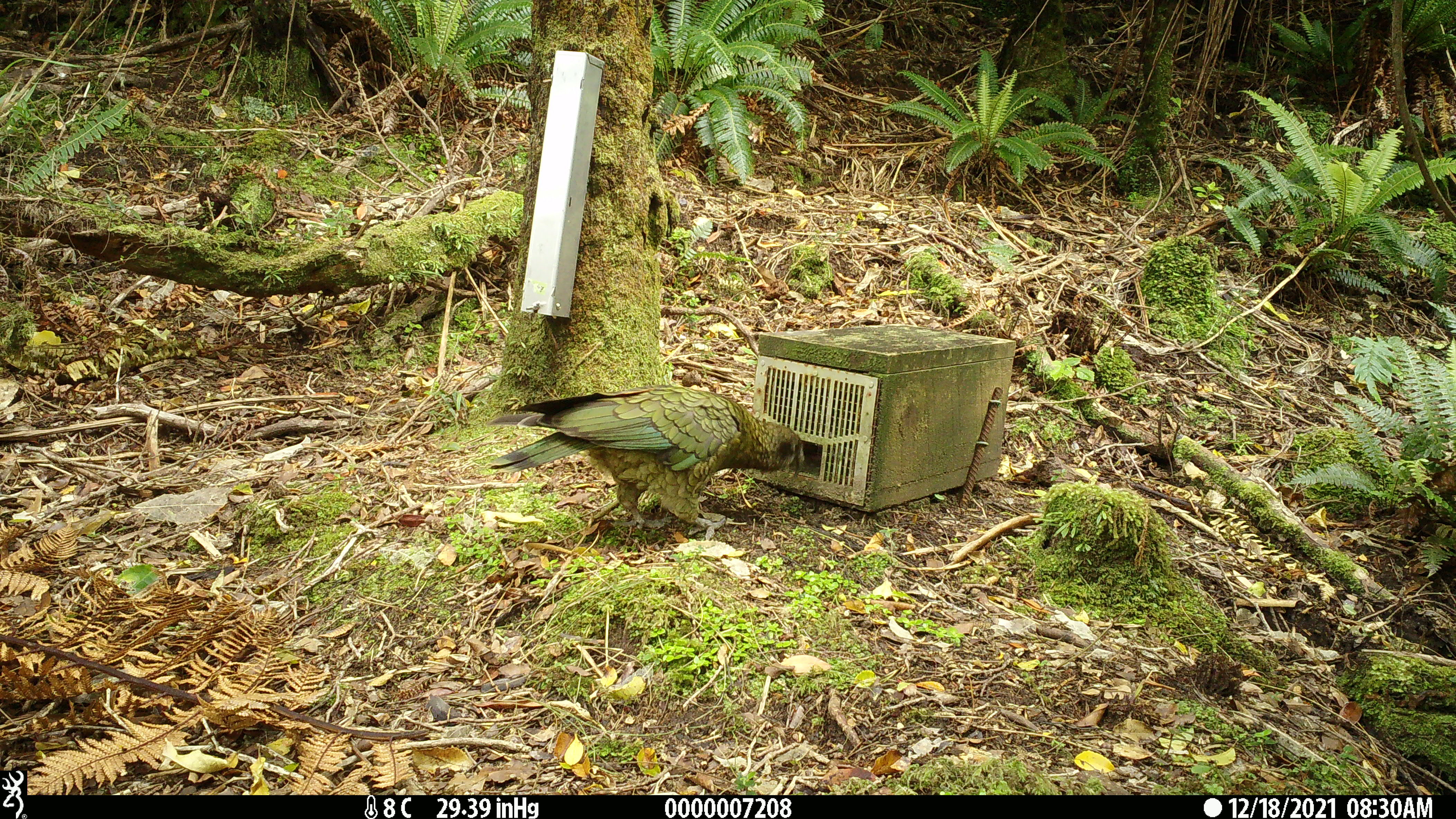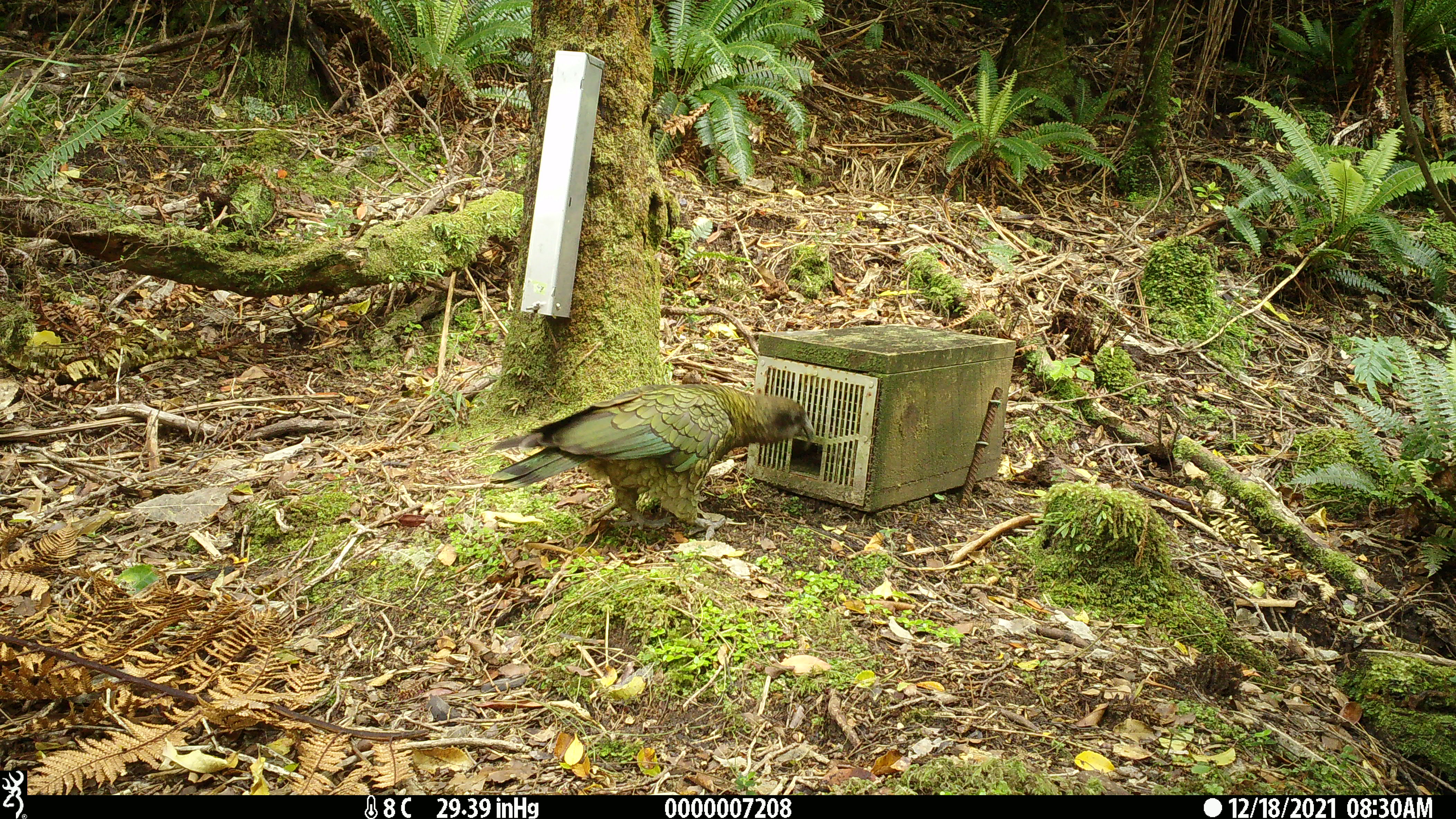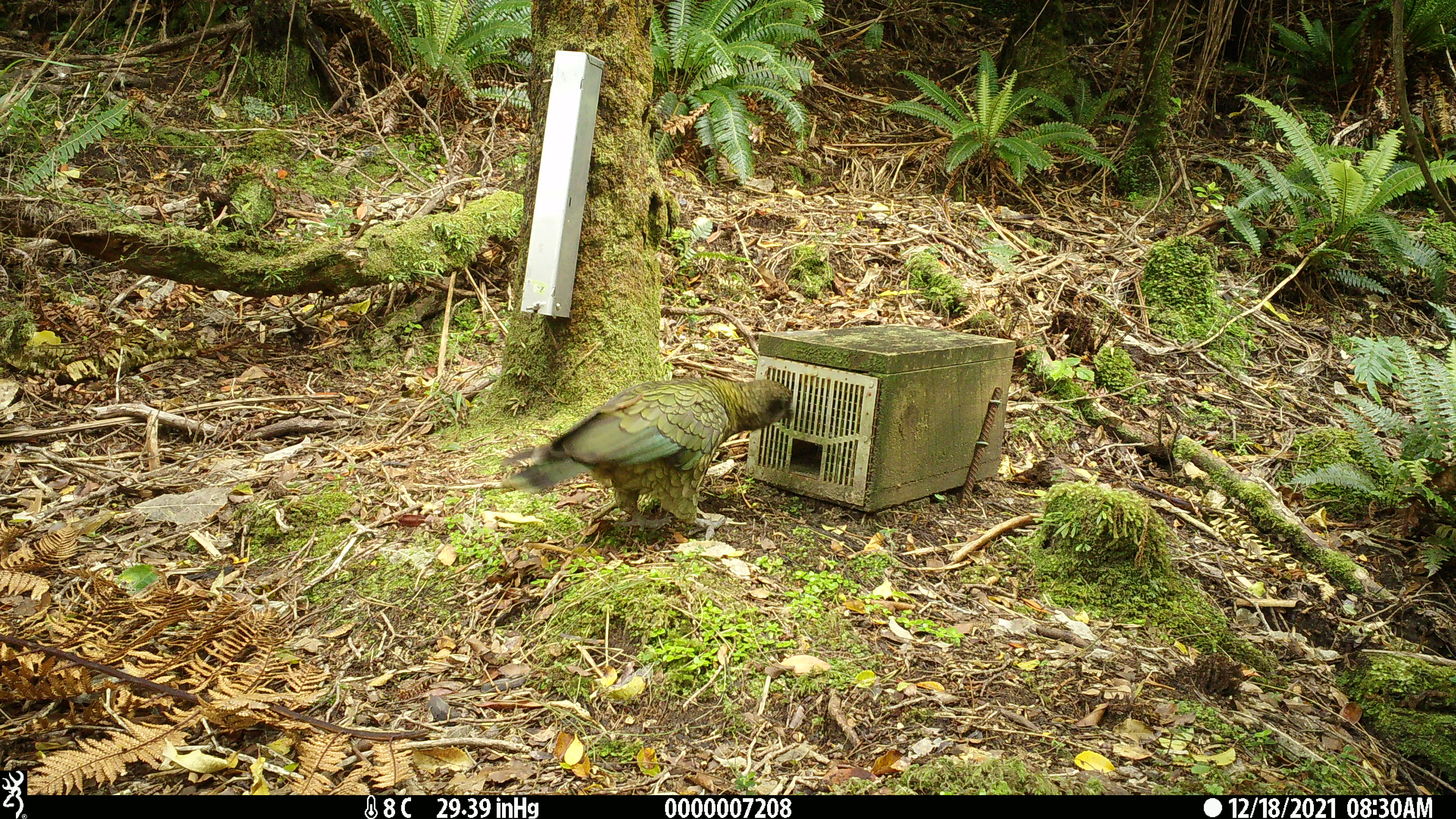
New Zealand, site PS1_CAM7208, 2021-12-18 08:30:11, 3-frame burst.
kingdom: Animalia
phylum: Chordata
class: Aves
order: Psittaciformes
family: Strigopidae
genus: Nestor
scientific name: Nestor notabilis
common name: kea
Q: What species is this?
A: Kea (Nestor notabilis).